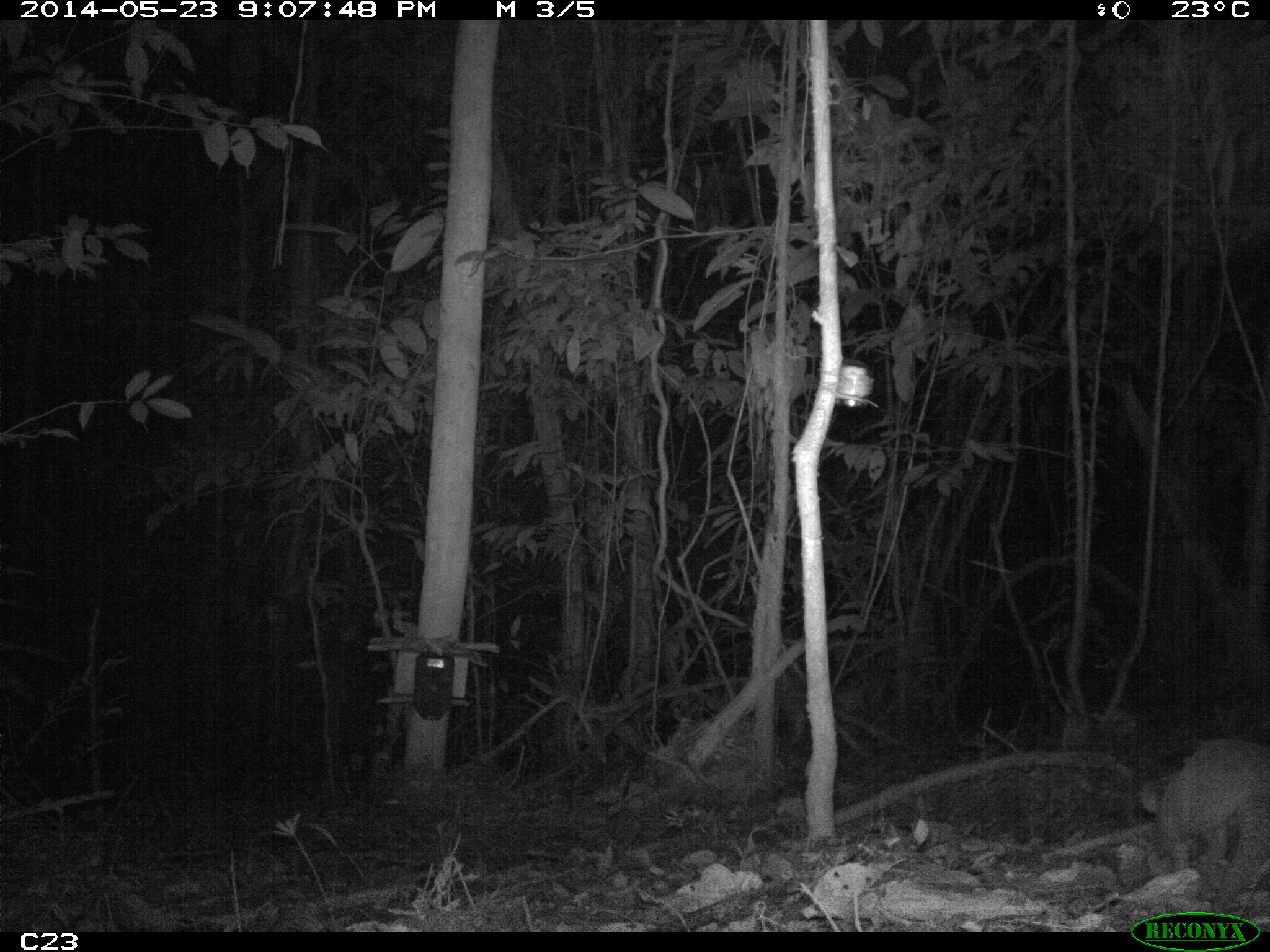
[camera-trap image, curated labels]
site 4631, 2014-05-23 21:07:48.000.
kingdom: Animalia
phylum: Chordata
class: Mammalia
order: Cingulata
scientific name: Cingulata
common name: armadillo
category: unknown armadillo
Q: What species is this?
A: Unknown armadillo (armadillo) (Cingulata).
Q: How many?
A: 2.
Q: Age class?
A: Adult.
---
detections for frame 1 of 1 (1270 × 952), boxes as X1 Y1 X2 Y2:
unknown armadillo: 1132 732 1269 925